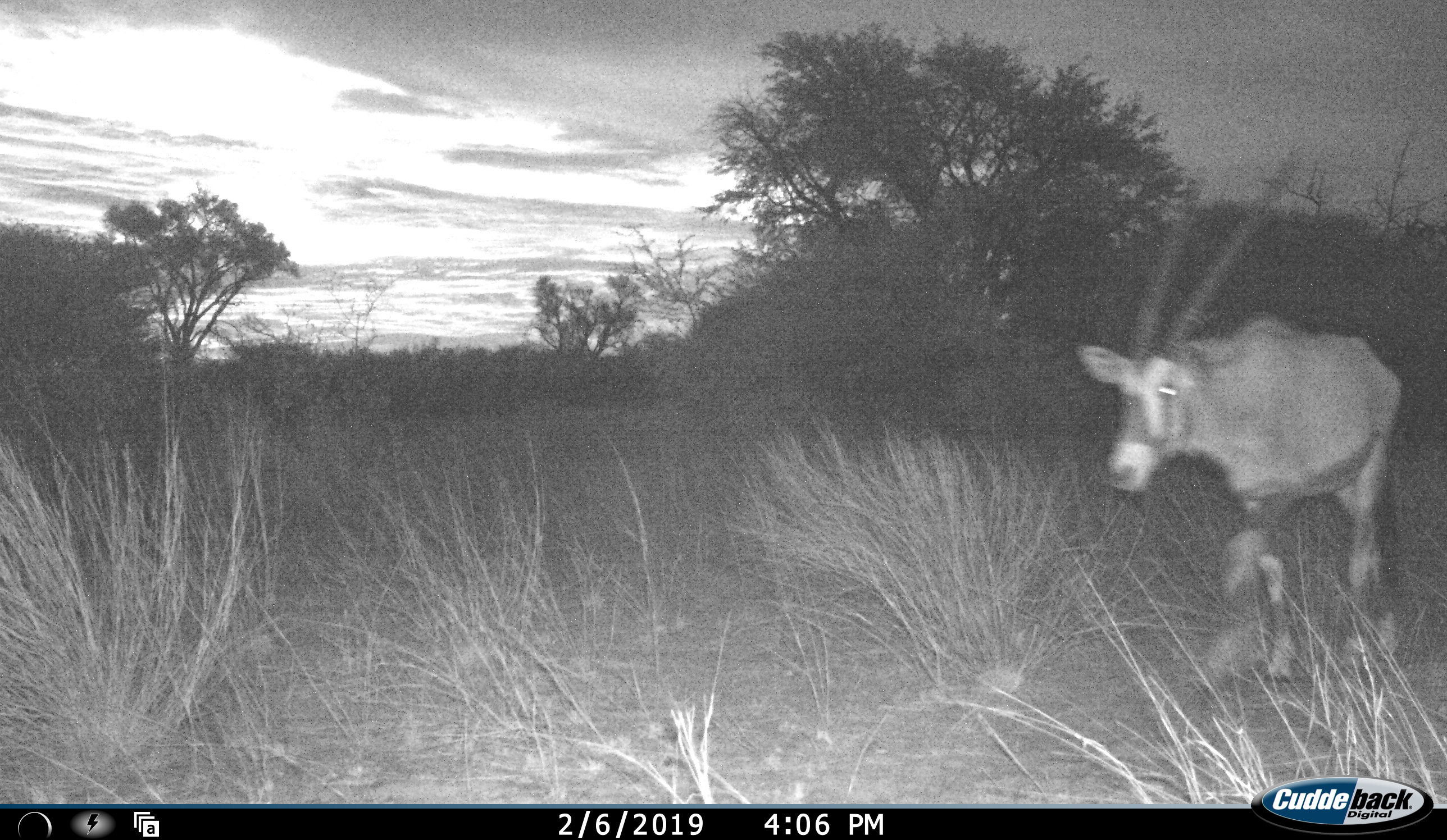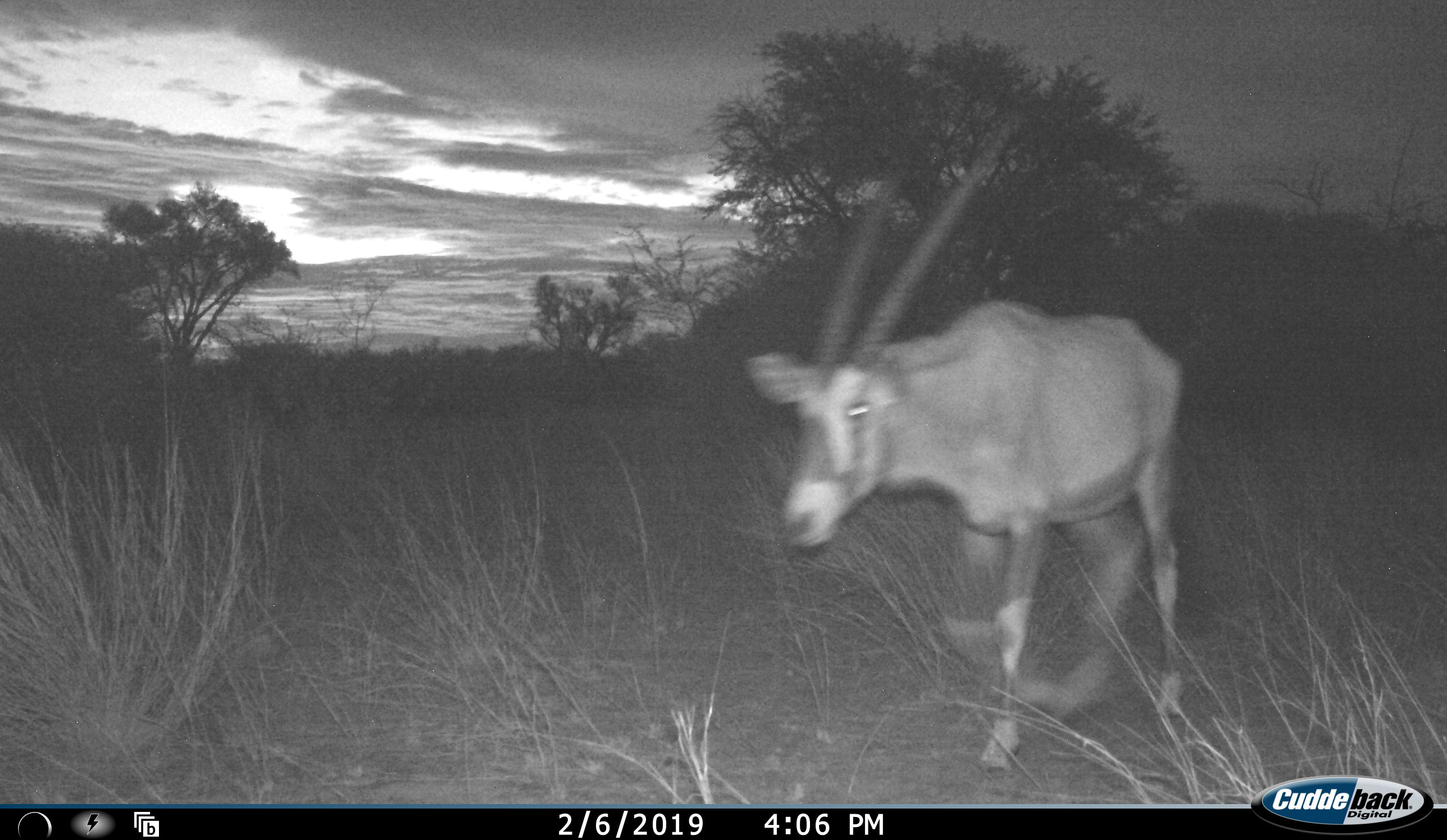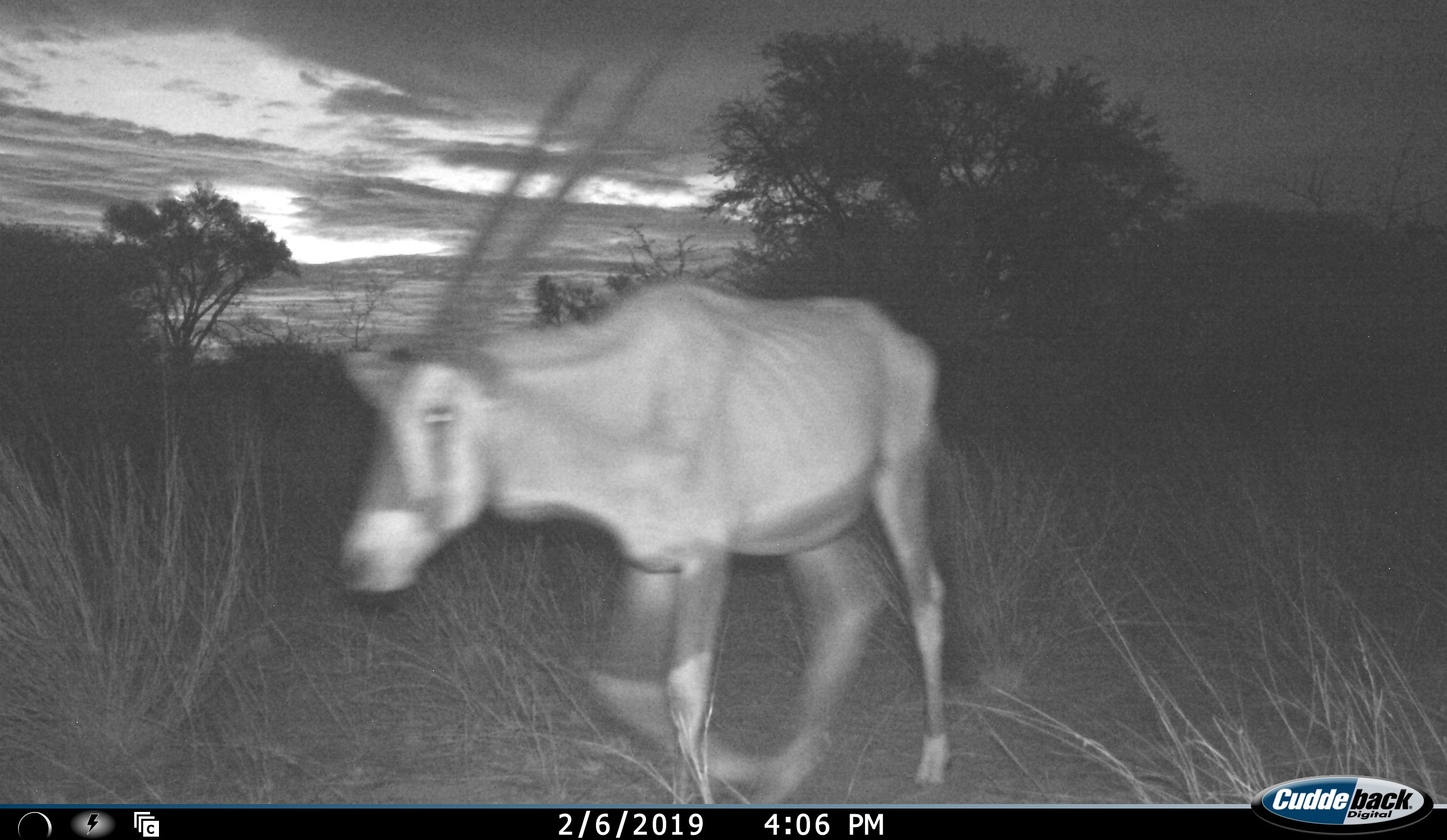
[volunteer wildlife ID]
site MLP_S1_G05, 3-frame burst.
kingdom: Animalia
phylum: Chordata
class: Mammalia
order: Artiodactyla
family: Bovidae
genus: Oryx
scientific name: Oryx gazella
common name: gemsbok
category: oryx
Oryx (gemsbok) (Oryx gazella), count 1. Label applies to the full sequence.